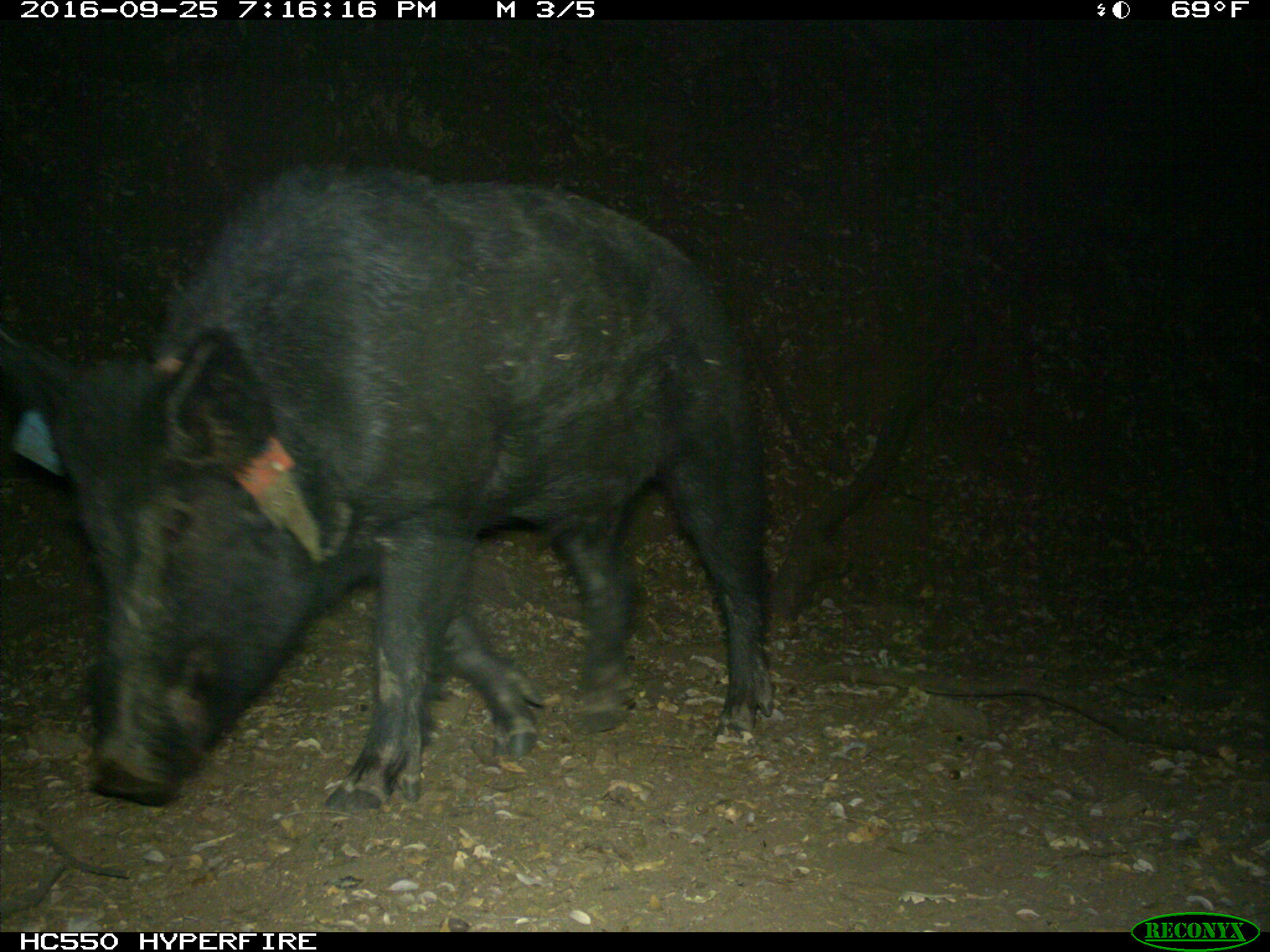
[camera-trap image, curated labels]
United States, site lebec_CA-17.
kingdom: Animalia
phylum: Chordata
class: Mammalia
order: Artiodactyla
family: Suidae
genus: Sus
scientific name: Sus scrofa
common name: wild boar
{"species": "Sus scrofa (wild boar)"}